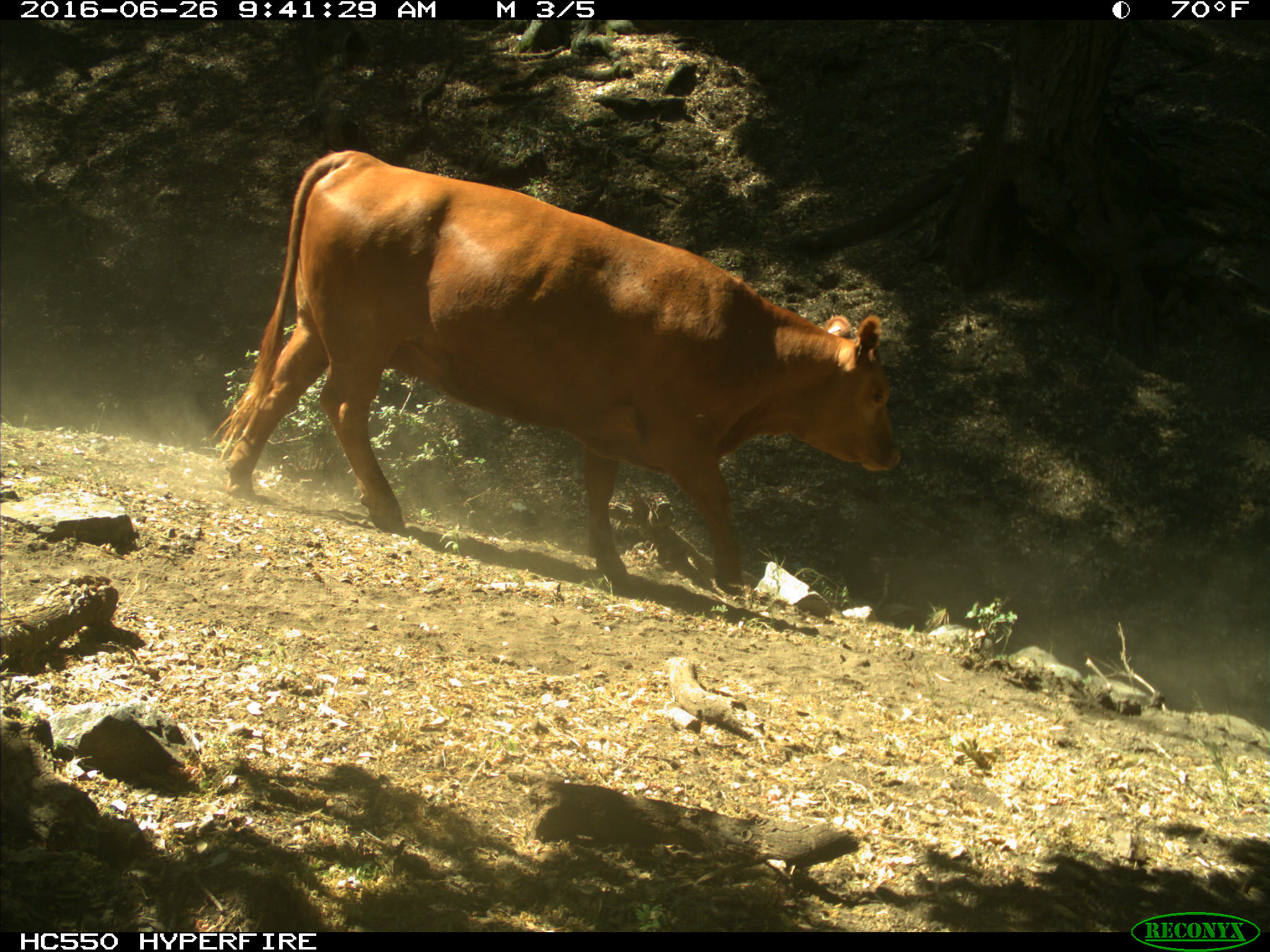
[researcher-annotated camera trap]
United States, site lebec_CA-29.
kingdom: Animalia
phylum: Chordata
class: Mammalia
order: Artiodactyla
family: Bovidae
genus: Bos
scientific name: Bos taurus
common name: domestic cow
Bos taurus (domestic cow).